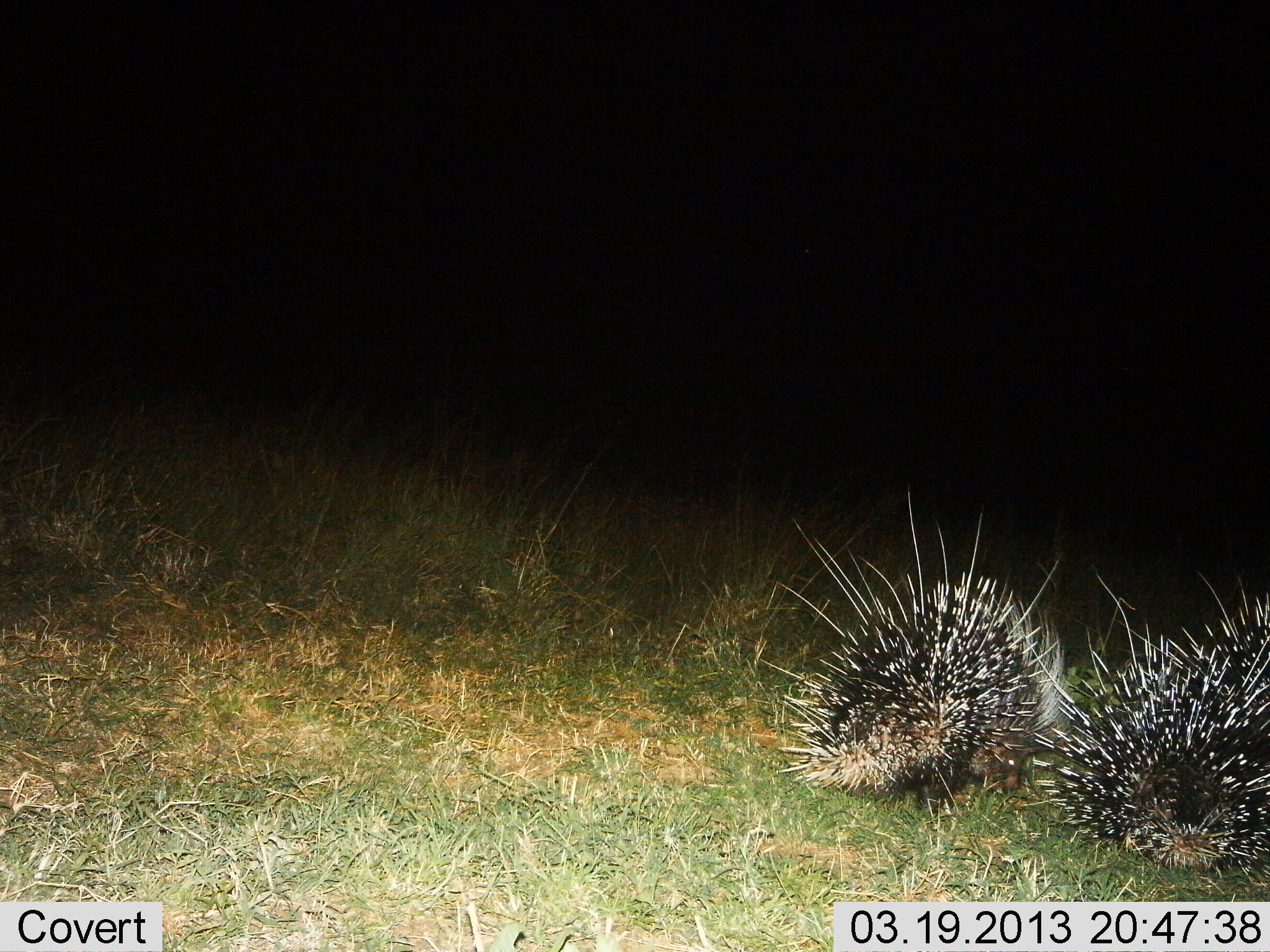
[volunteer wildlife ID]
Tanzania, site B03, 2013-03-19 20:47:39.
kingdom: Animalia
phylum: Chordata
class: Mammalia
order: Rodentia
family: Hystricidae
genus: Hystrix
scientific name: Hystrix cristata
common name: crested porcupine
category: porcupine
Porcupine (crested porcupine) (Hystrix cristata), count 2. Behavior (volunteer vote fractions): standing 79%, resting 11%, moving 11%, interacting 0%. Young present (vote fraction): 0%. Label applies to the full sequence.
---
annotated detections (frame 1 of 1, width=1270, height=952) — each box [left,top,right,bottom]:
animal: [757,485,1076,816]; [1026,580,1270,881]